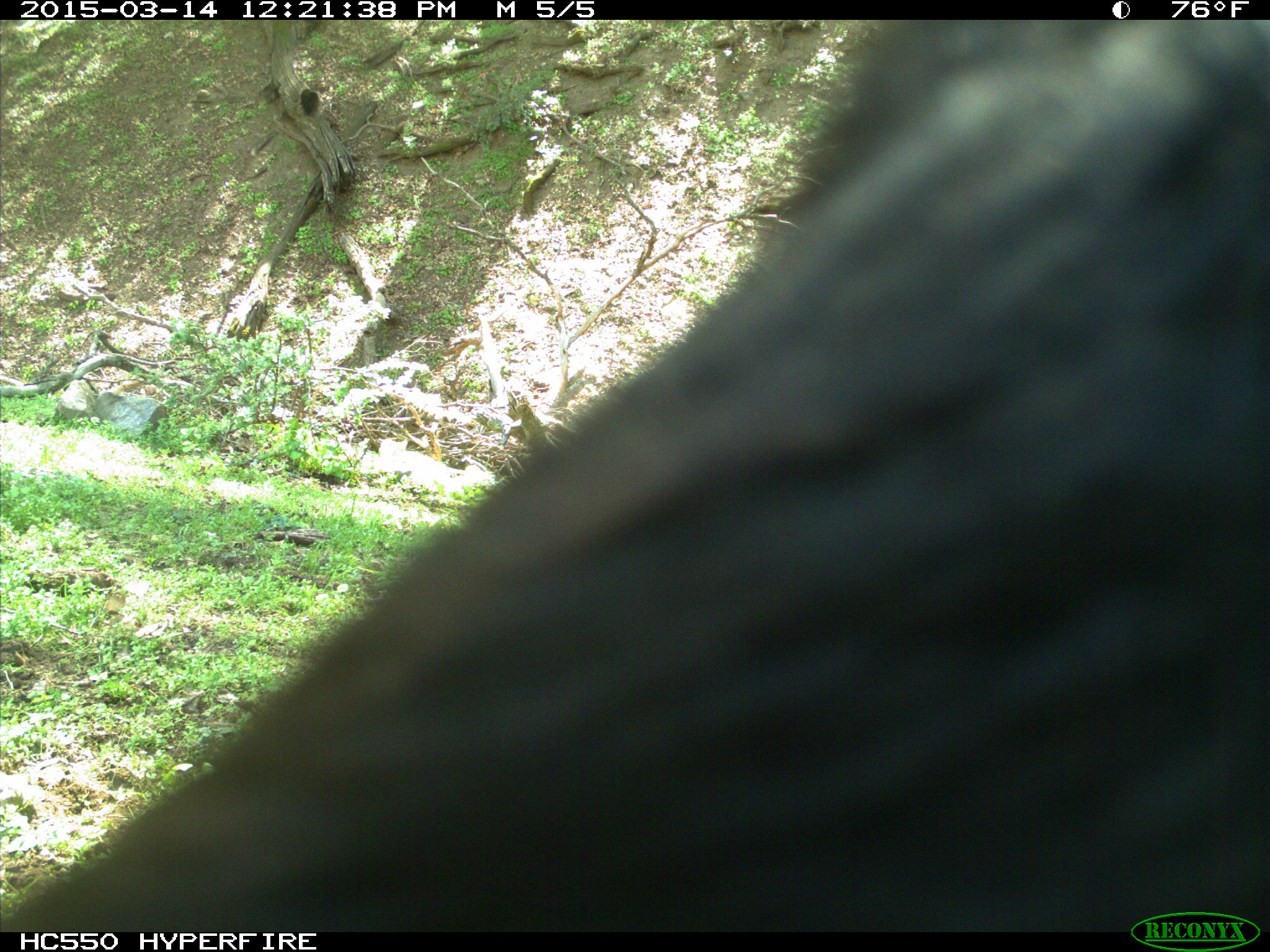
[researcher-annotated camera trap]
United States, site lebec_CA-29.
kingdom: Animalia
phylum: Chordata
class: Mammalia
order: Artiodactyla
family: Bovidae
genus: Bos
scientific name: Bos taurus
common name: domestic cow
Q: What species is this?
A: Bos taurus (domestic cow).